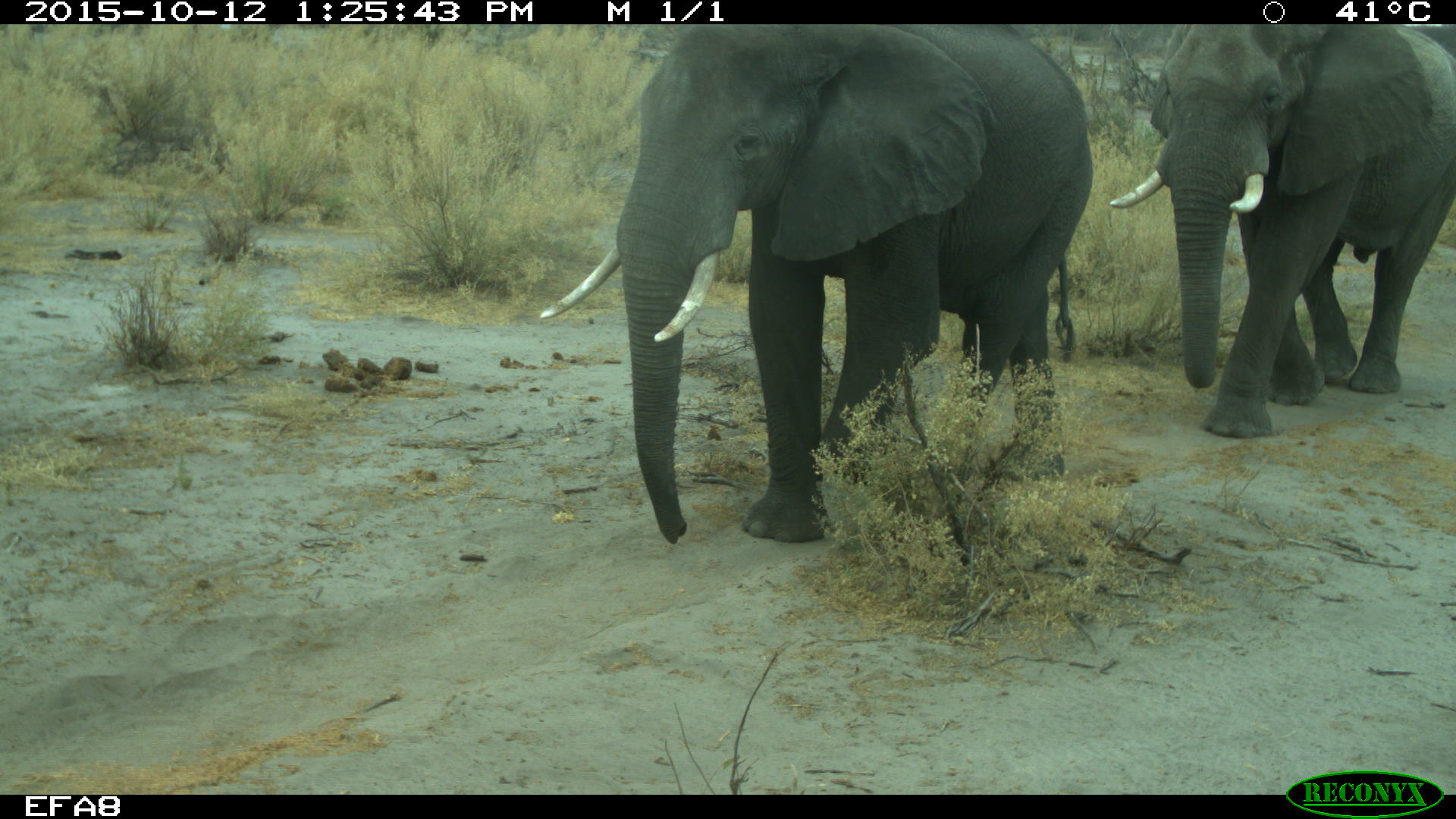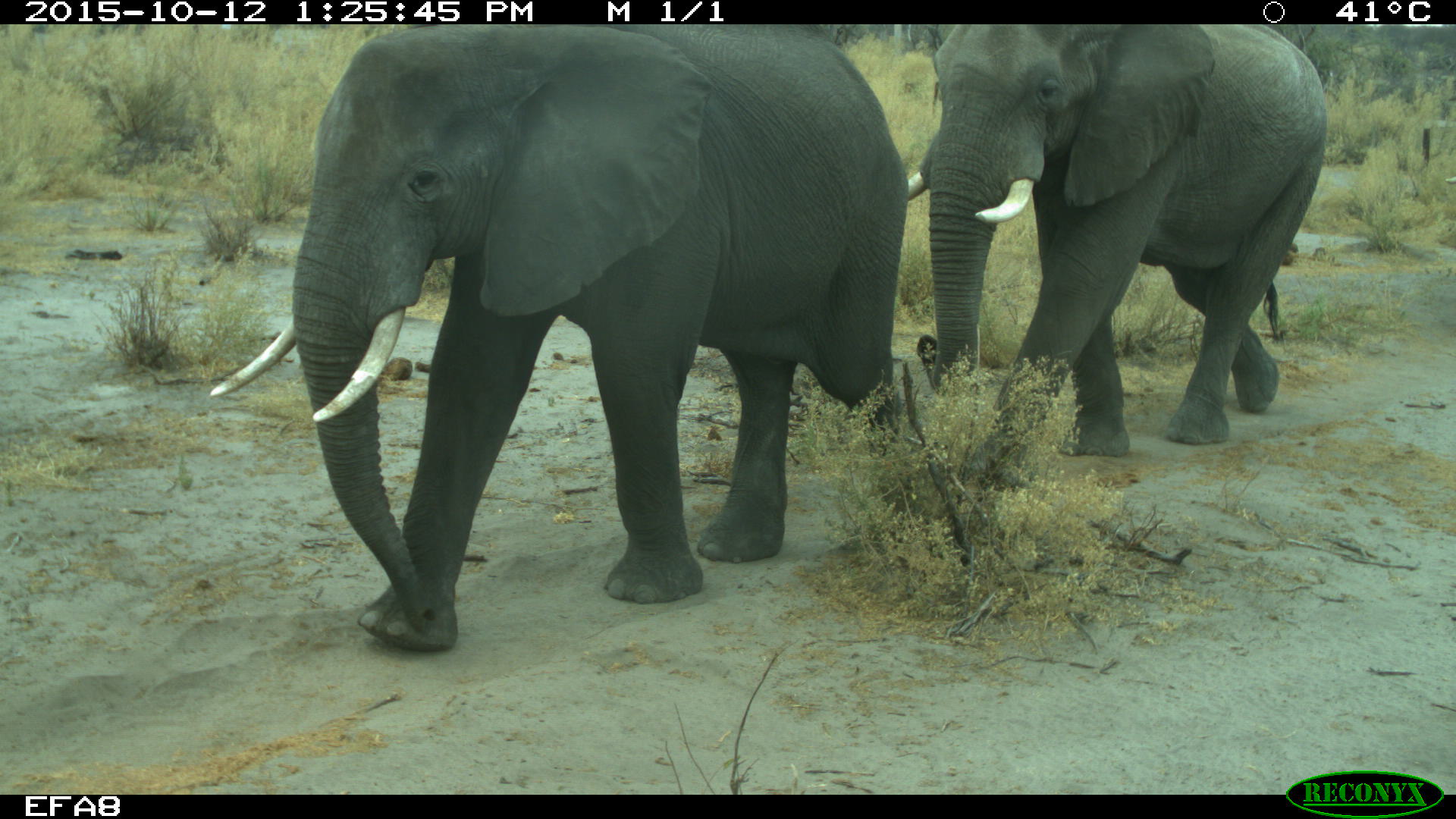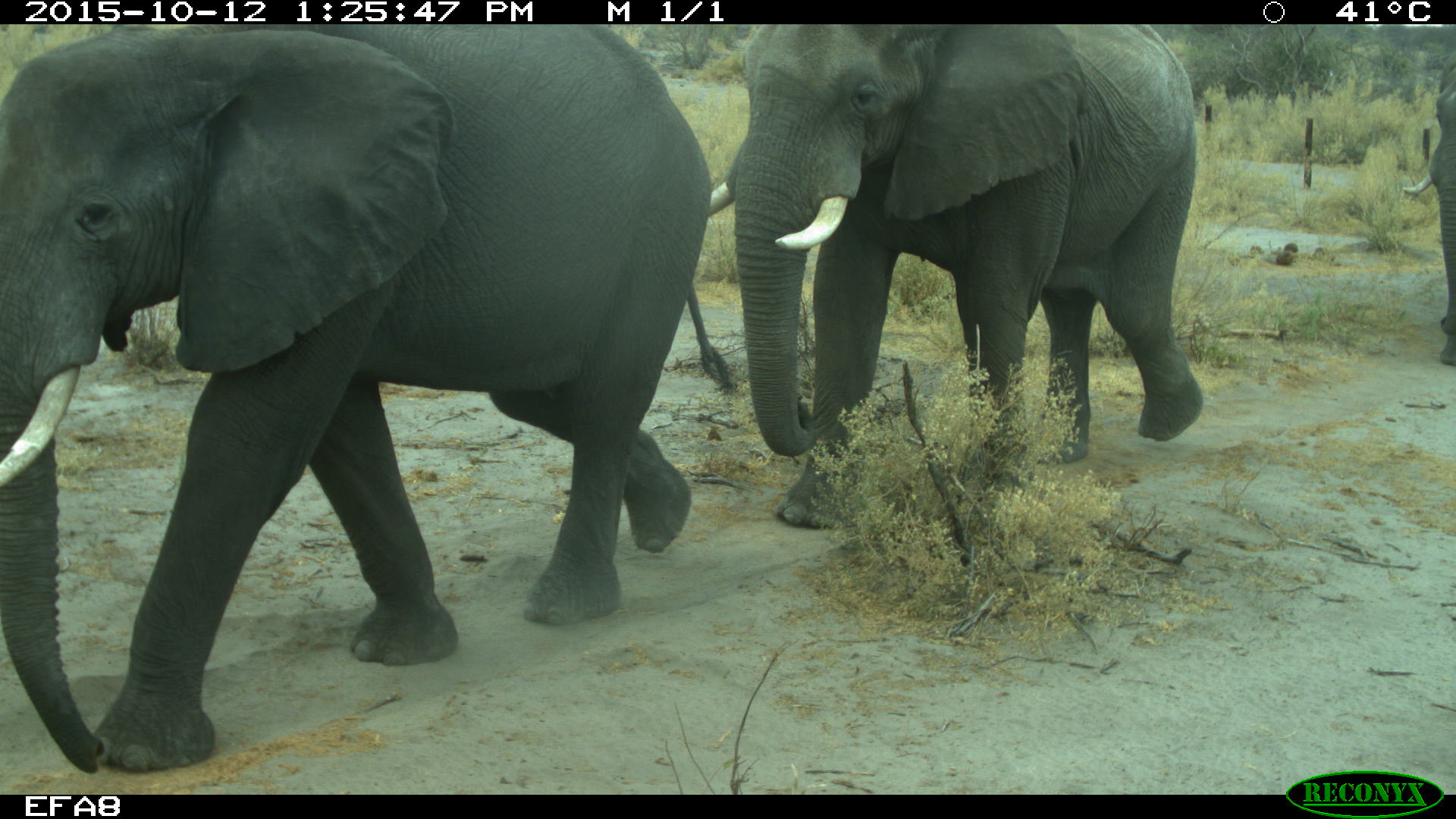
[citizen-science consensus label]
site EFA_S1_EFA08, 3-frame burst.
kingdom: Animalia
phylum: Chordata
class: Mammalia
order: Proboscidea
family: Elephantidae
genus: Loxodonta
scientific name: Loxodonta africana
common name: african bush elephant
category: elephant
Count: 3.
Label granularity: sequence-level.